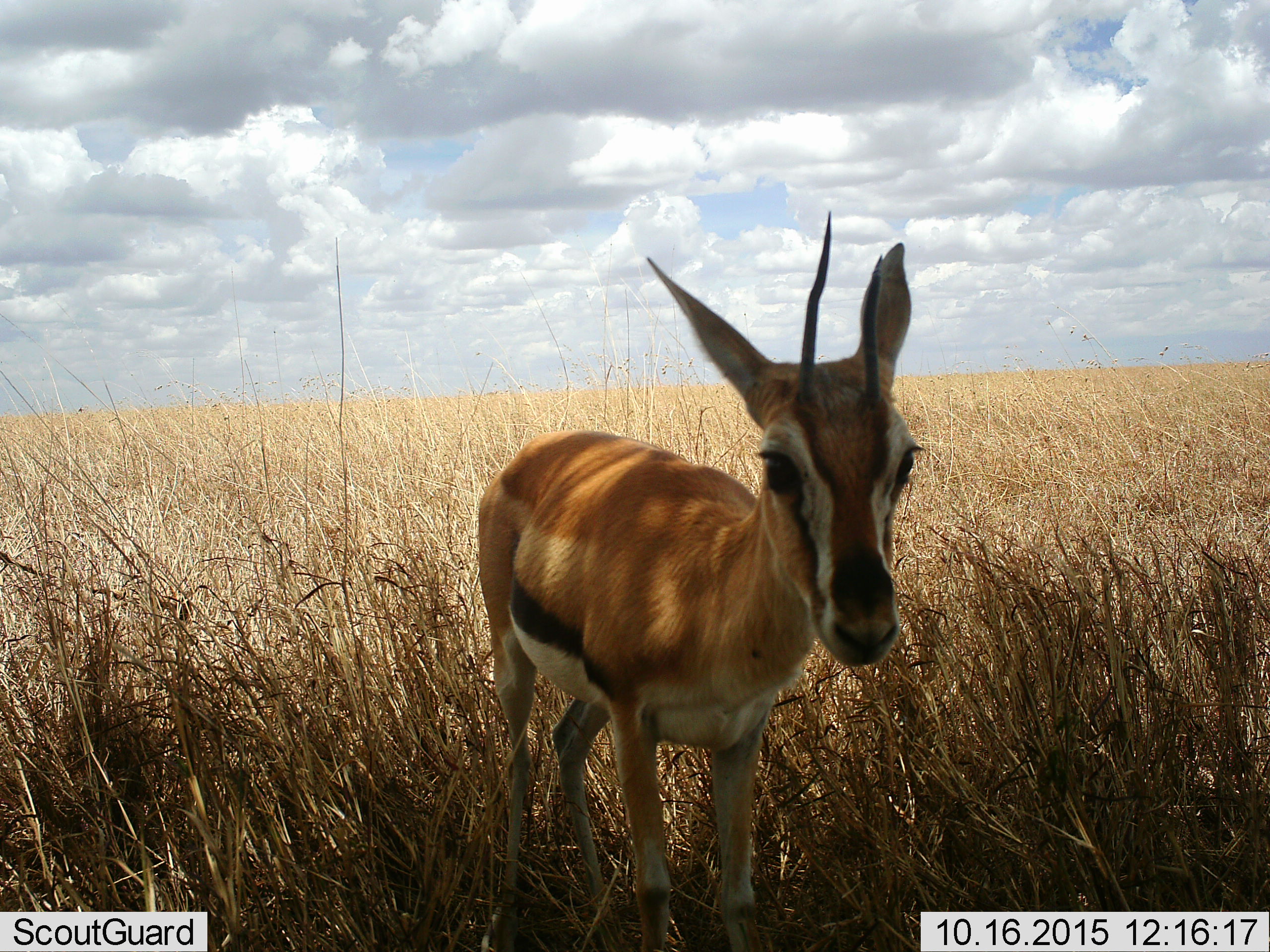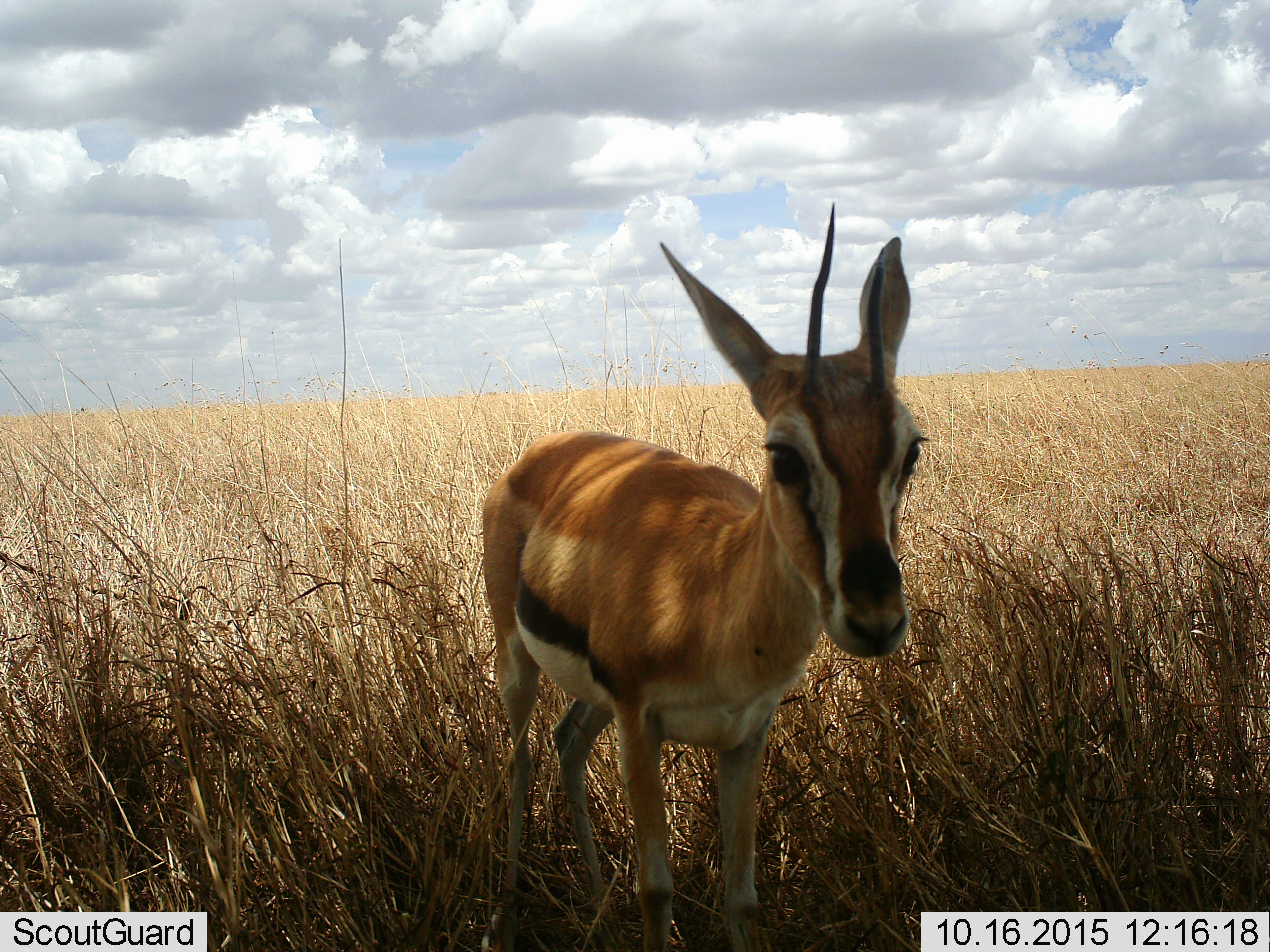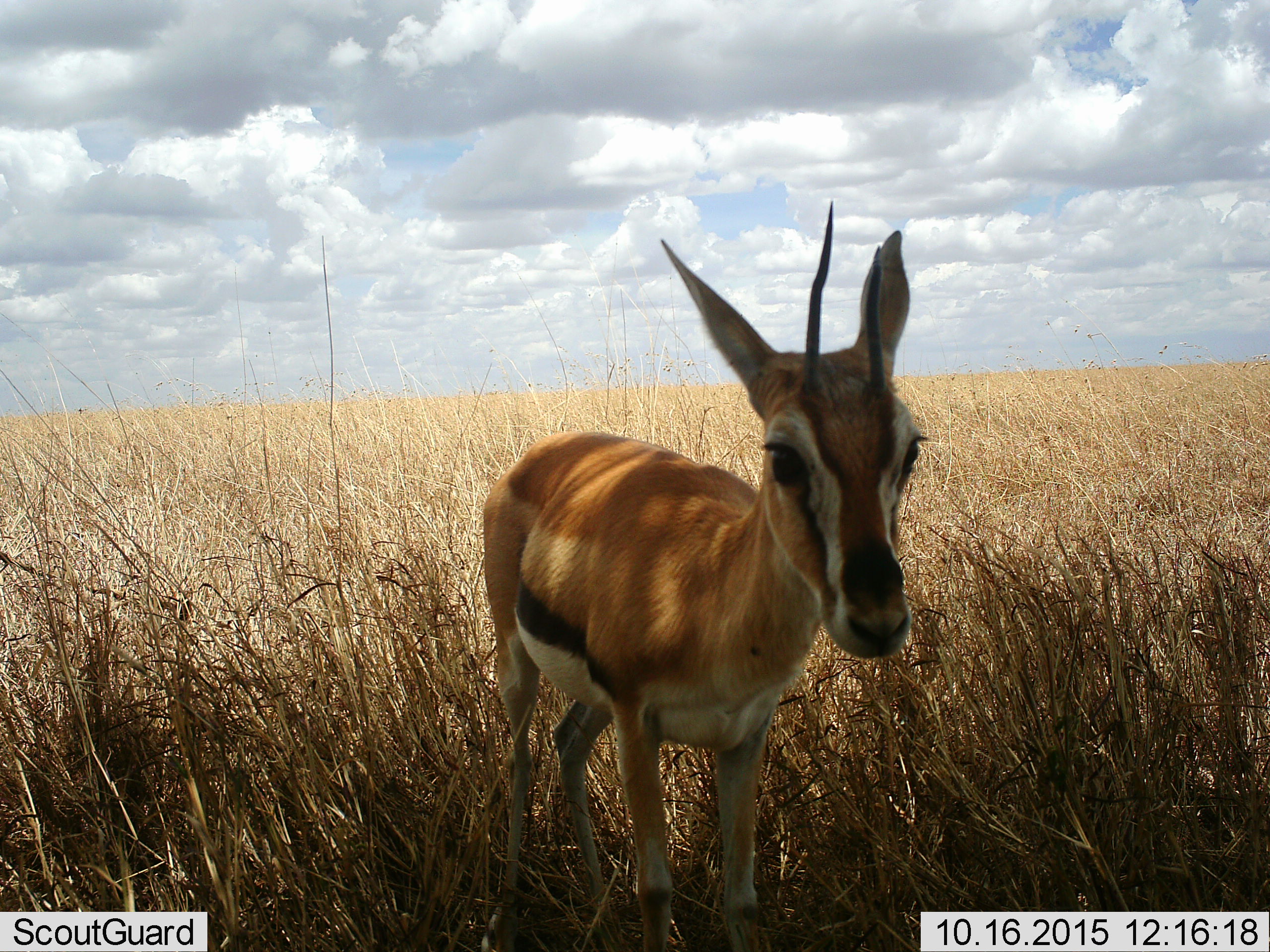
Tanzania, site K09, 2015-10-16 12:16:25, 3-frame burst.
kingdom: Animalia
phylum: Chordata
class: Mammalia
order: Artiodactyla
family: Bovidae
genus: Eudorcas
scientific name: Eudorcas thomsonii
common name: thomson's gazelle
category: gazellethomsons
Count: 1.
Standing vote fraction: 100%.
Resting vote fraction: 0%.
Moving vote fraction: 0%.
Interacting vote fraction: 0%.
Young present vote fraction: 0%.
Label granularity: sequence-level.